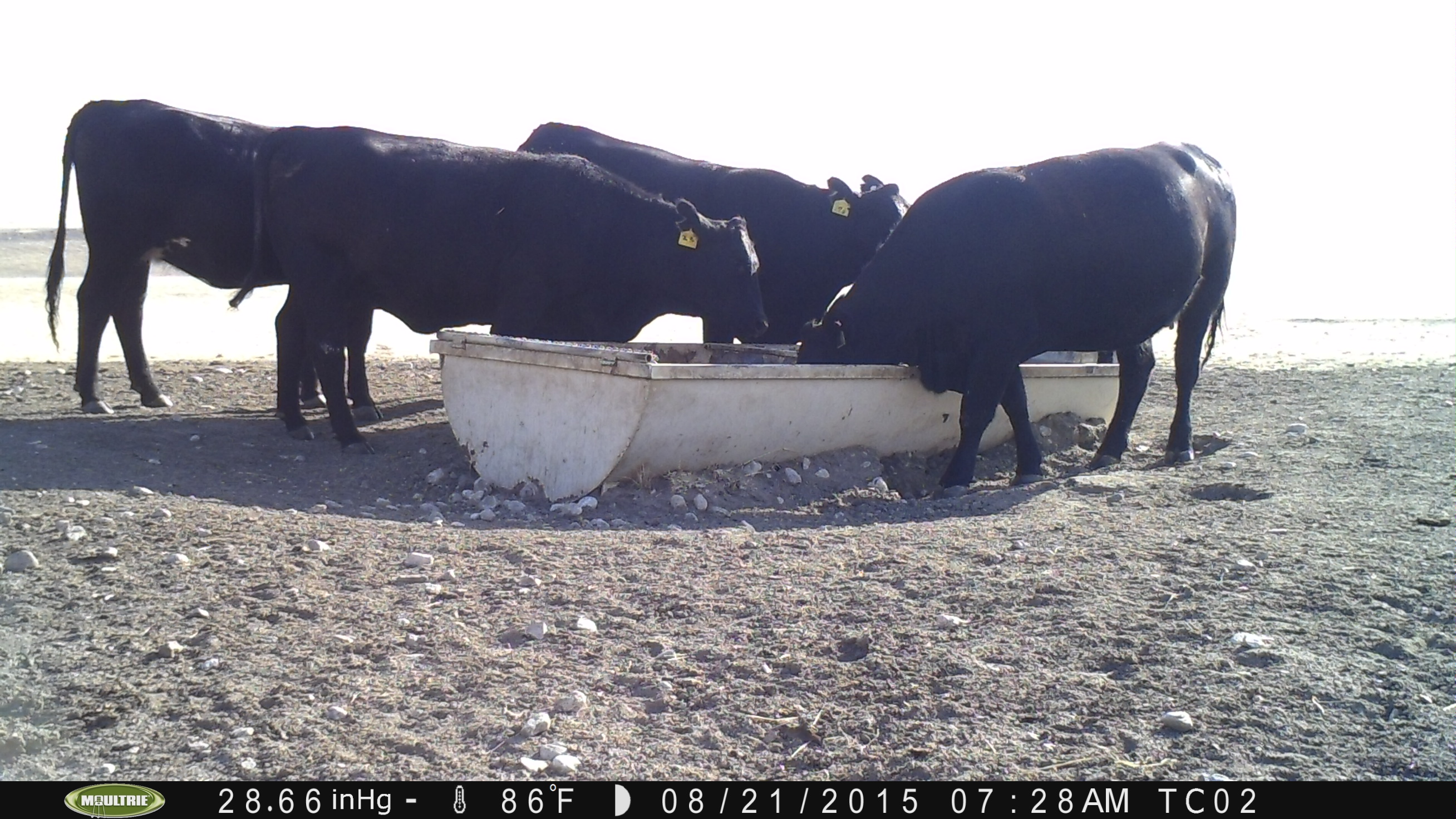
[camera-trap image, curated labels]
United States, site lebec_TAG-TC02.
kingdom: Animalia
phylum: Chordata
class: Mammalia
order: Artiodactyla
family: Bovidae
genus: Bos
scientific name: Bos taurus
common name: domestic cow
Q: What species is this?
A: Bos taurus (domestic cow).